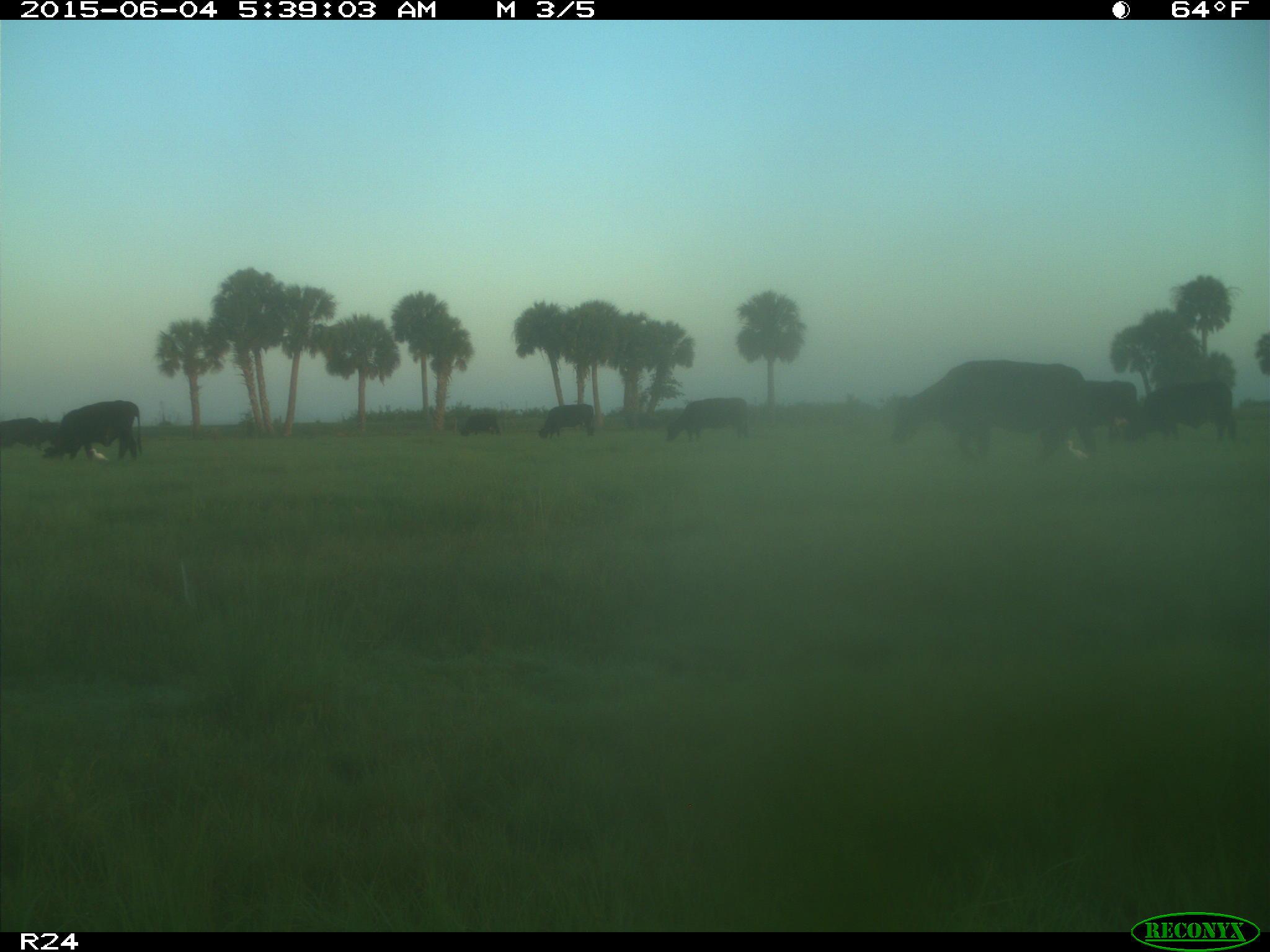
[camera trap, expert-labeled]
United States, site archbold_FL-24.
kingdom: Animalia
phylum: Chordata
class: Mammalia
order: Artiodactyla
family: Bovidae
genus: Bos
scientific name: Bos taurus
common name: domestic cow